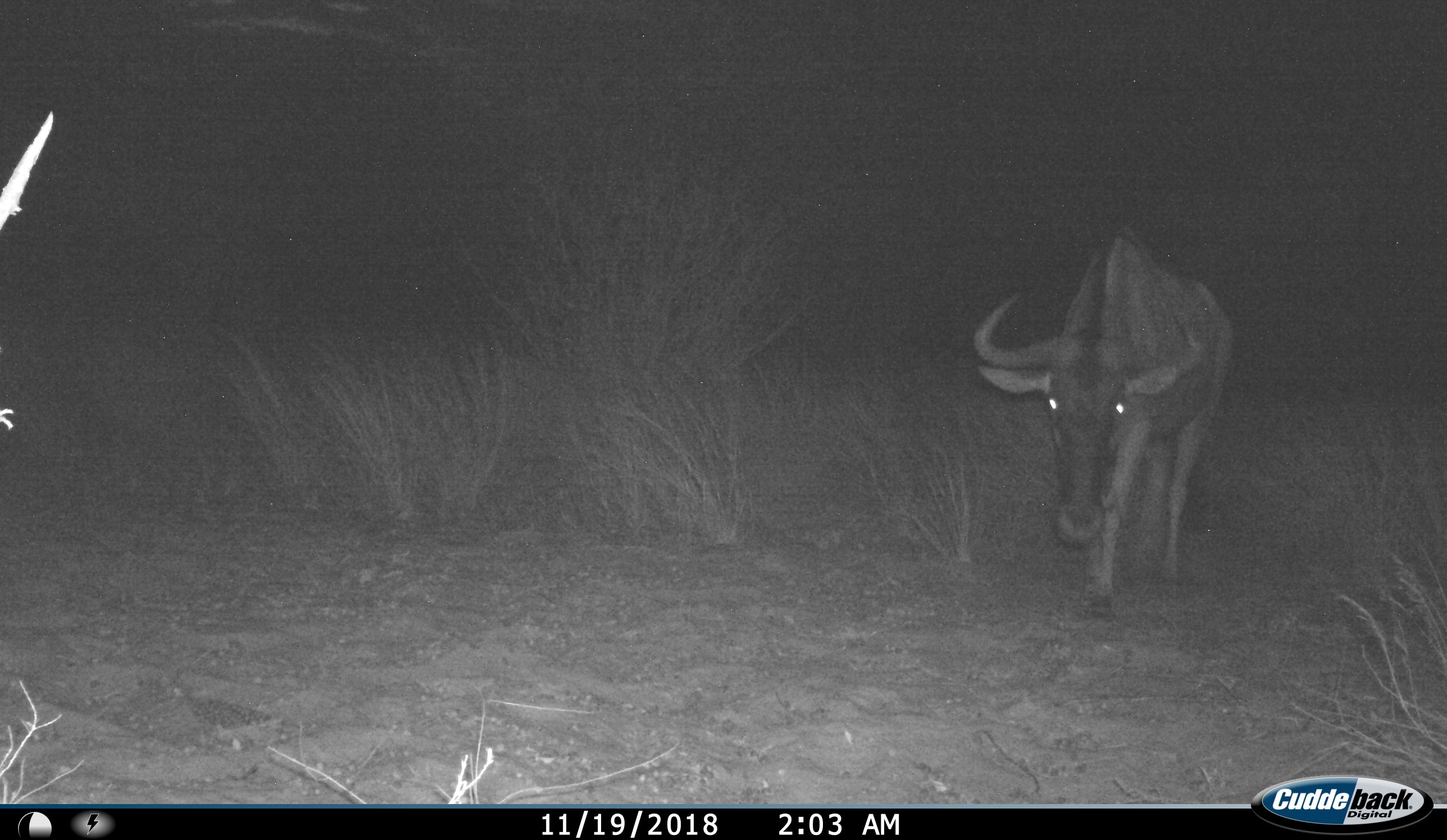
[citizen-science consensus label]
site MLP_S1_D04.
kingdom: Animalia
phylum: Chordata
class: Mammalia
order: Artiodactyla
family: Bovidae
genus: Connochaetes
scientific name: Connochaetes taurinus taurinus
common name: blue wildebeest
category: wildebeestblue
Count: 1.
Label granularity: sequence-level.